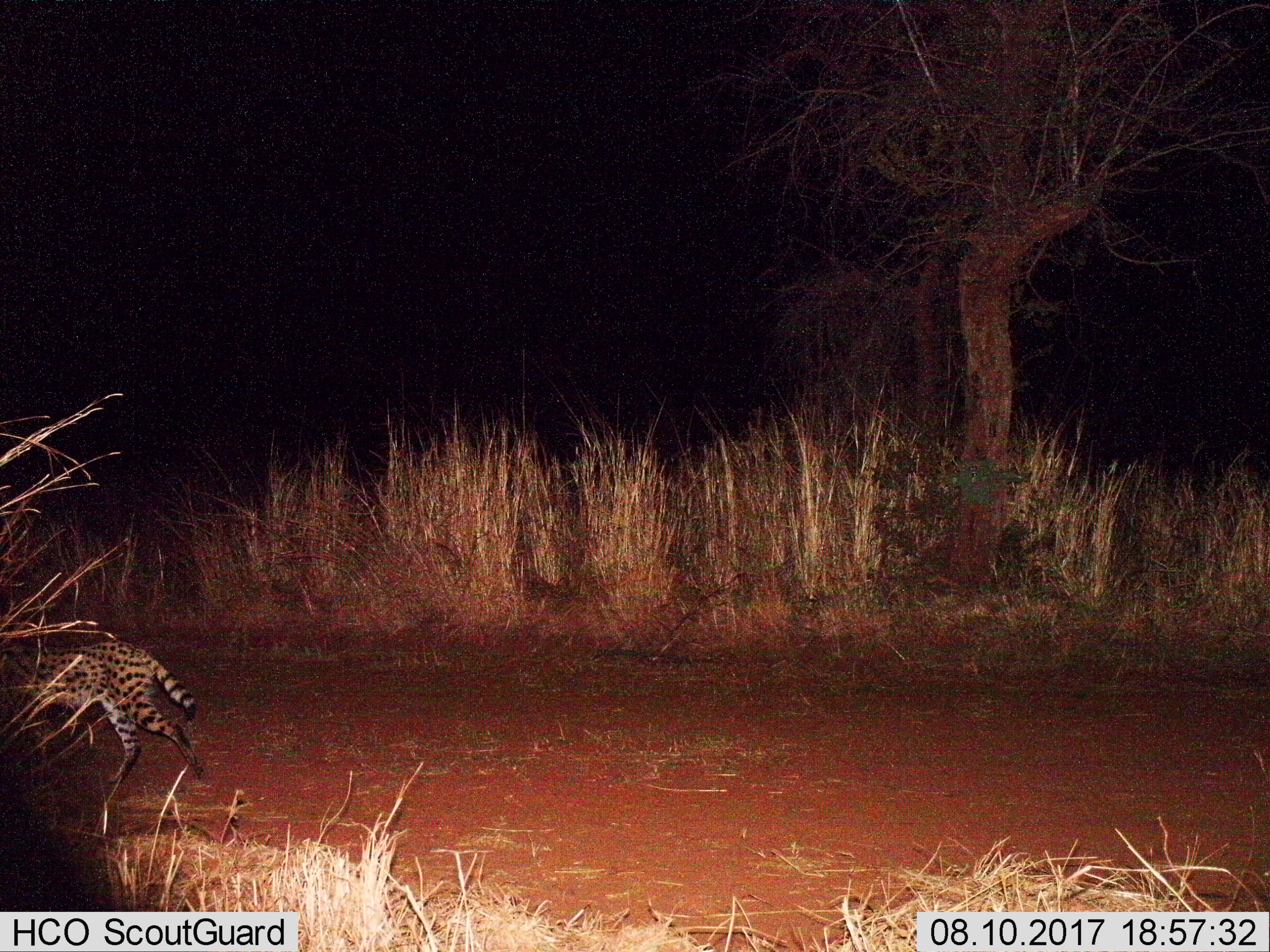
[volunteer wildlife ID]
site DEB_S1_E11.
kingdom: Animalia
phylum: Chordata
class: Mammalia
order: Carnivora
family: Felidae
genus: Leptailurus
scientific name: Leptailurus serval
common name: serval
Serval (Leptailurus serval), count 1. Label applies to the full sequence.